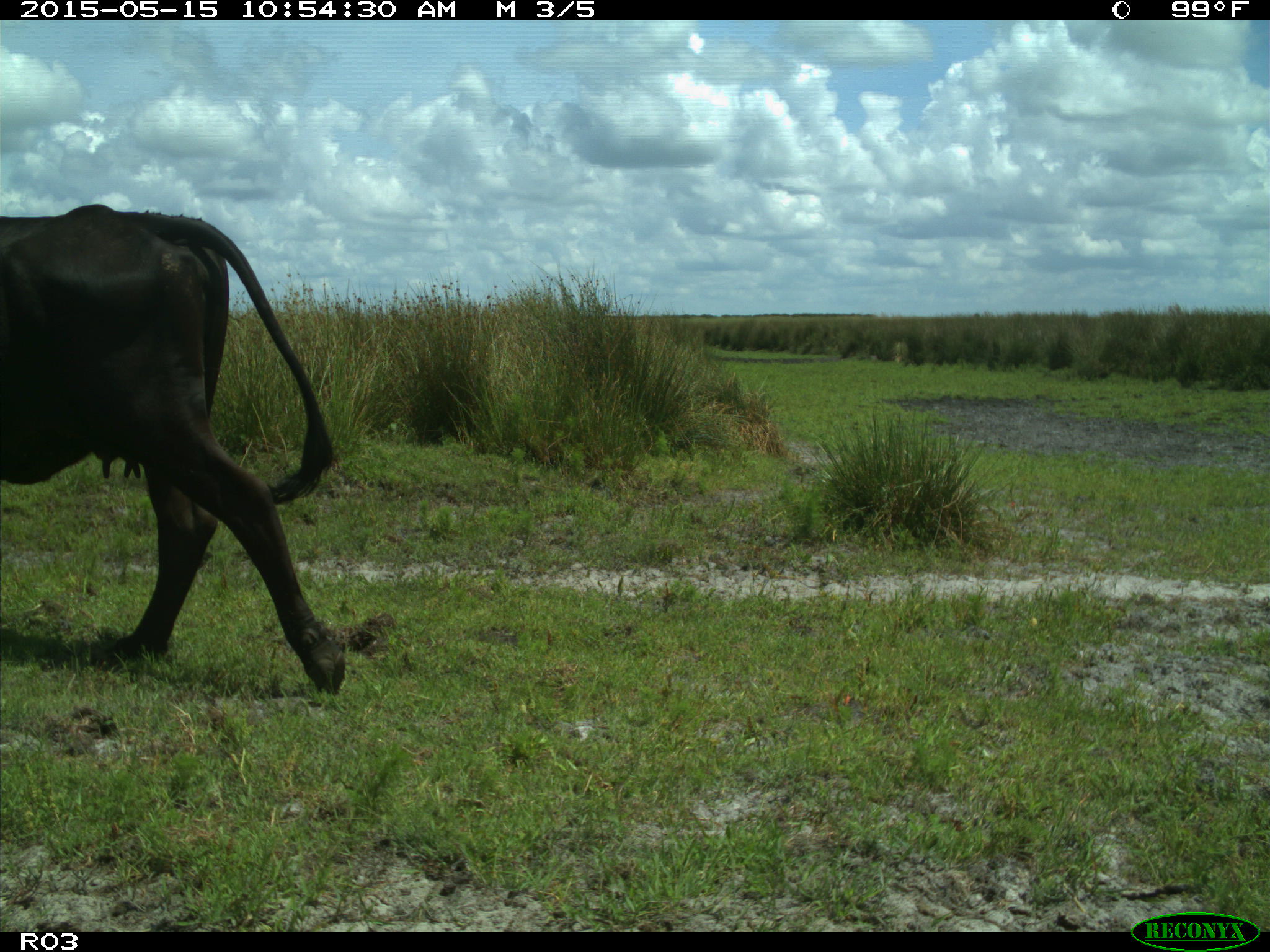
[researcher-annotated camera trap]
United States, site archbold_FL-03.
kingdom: Animalia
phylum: Chordata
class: Mammalia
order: Artiodactyla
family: Bovidae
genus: Bos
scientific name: Bos taurus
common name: domestic cow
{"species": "Bos taurus (domestic cow)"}